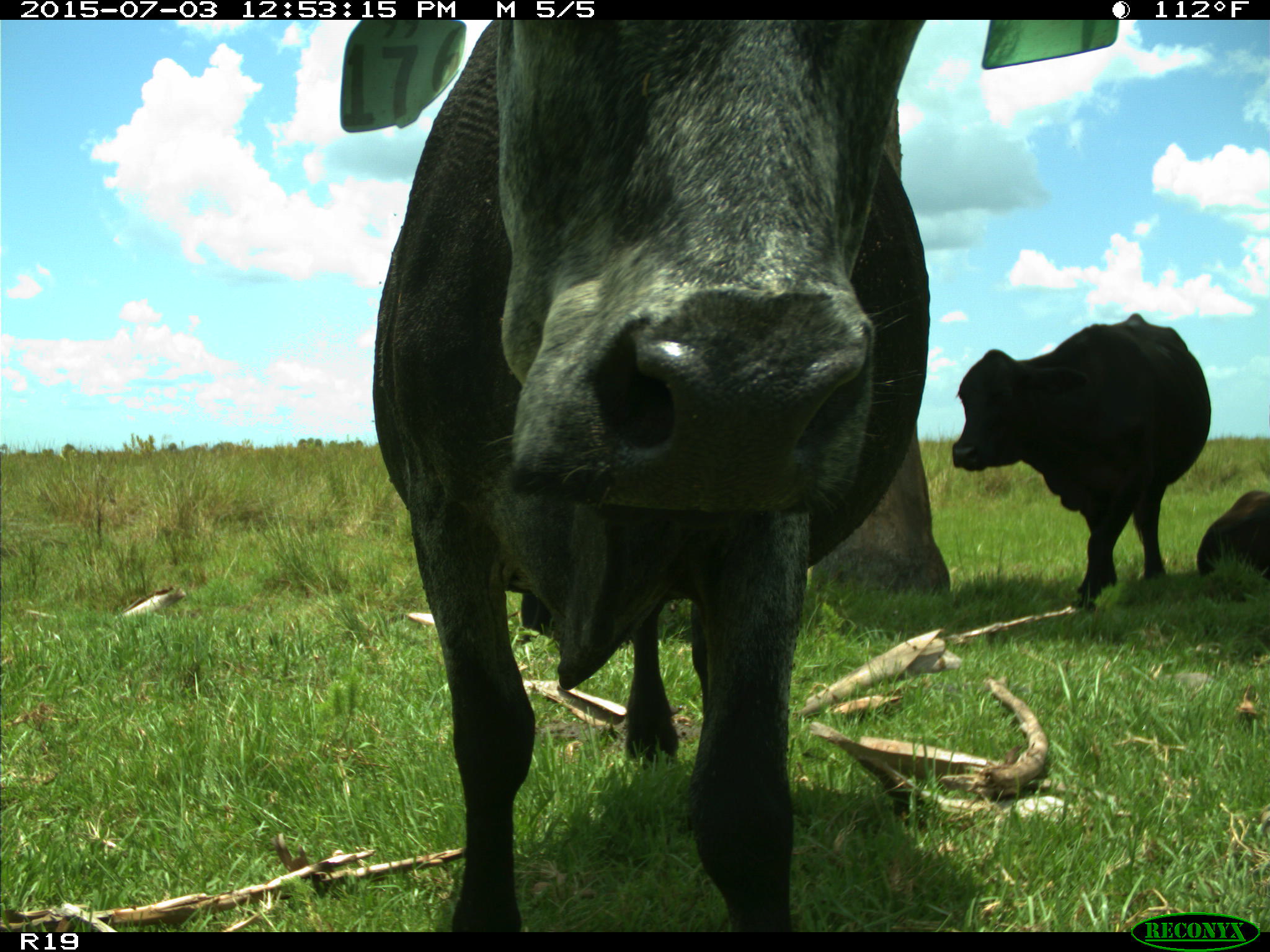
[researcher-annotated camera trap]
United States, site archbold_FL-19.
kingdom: Animalia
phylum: Chordata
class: Mammalia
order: Artiodactyla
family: Bovidae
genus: Bos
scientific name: Bos taurus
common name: domestic cow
Bos taurus (domestic cow).